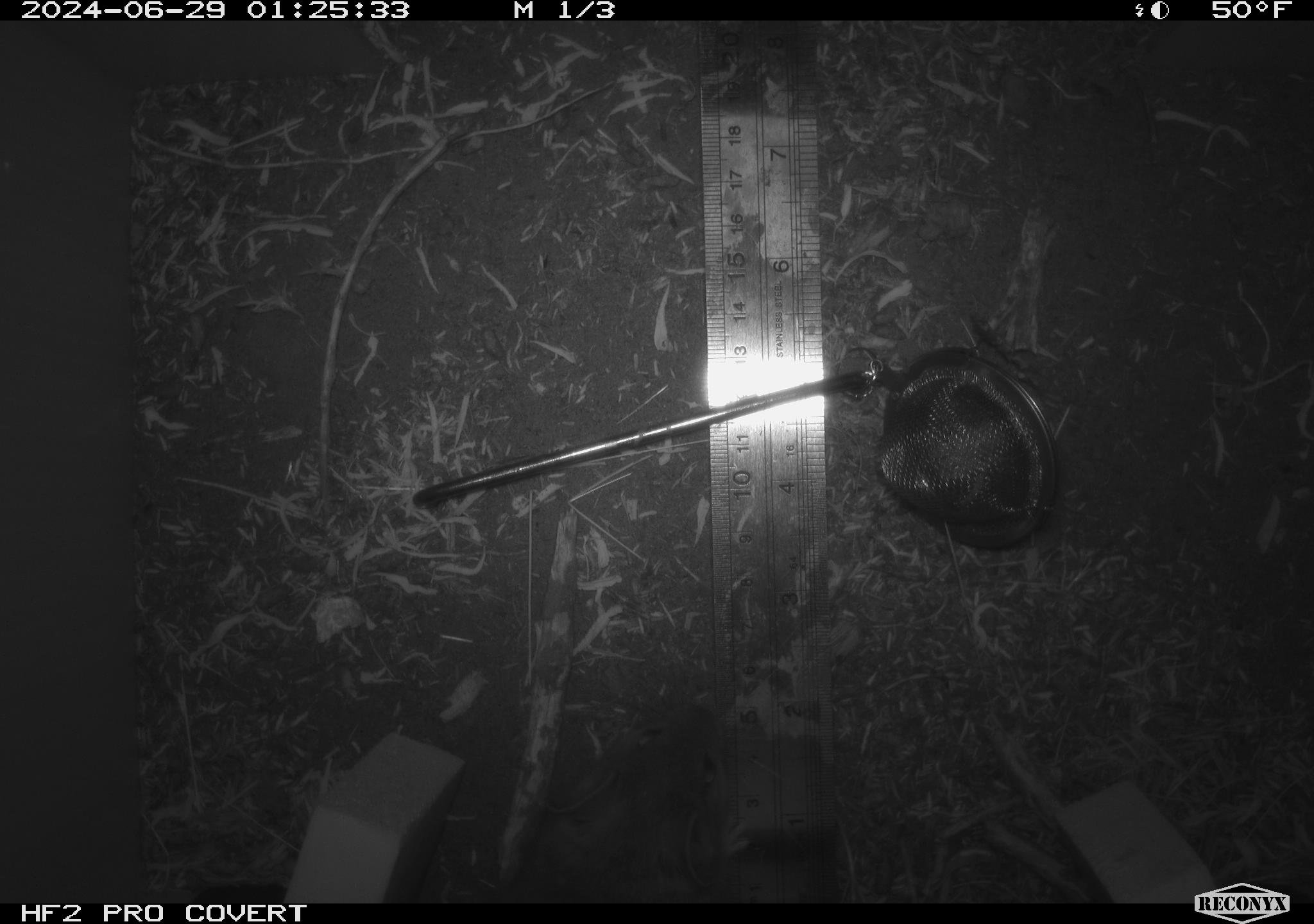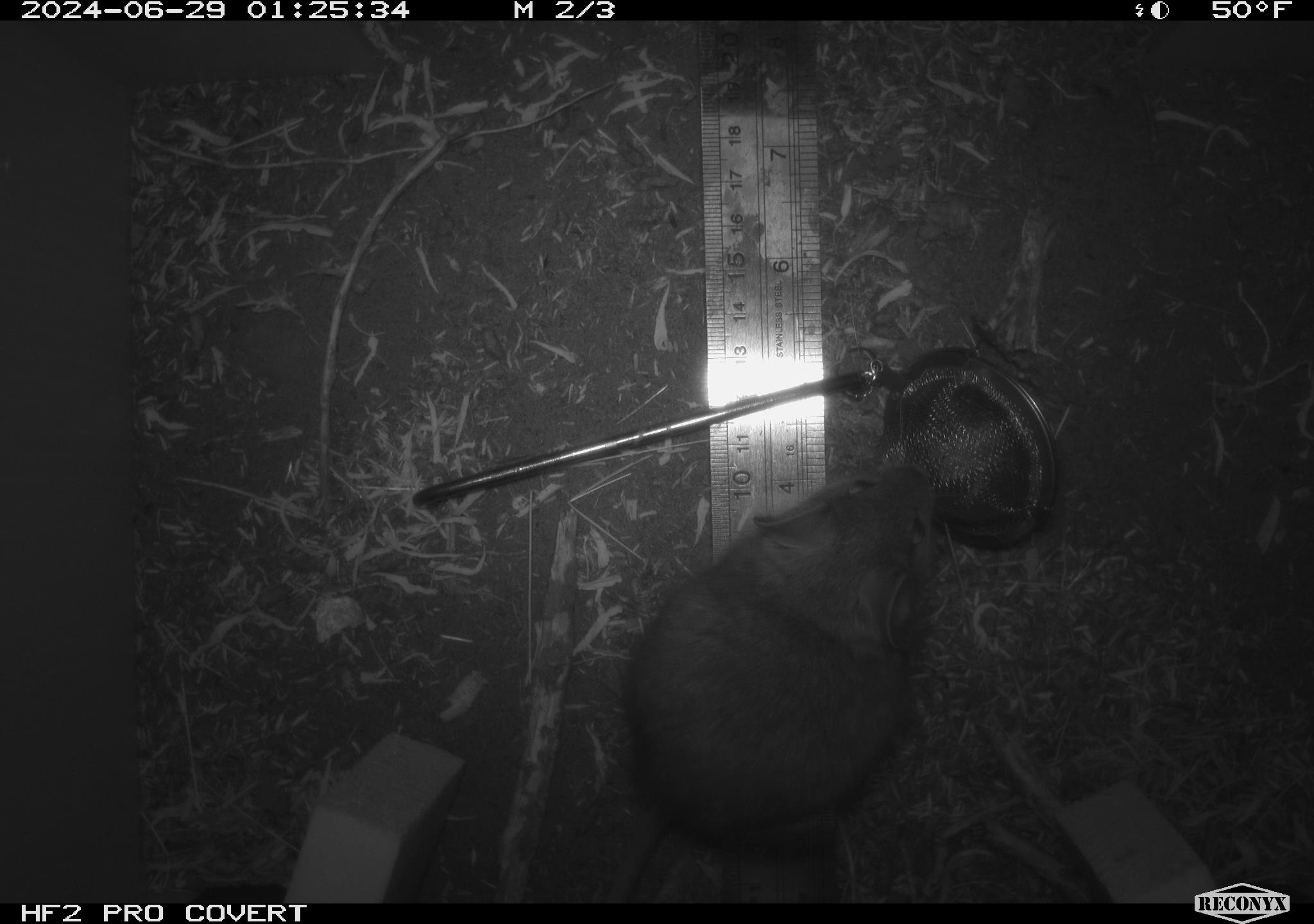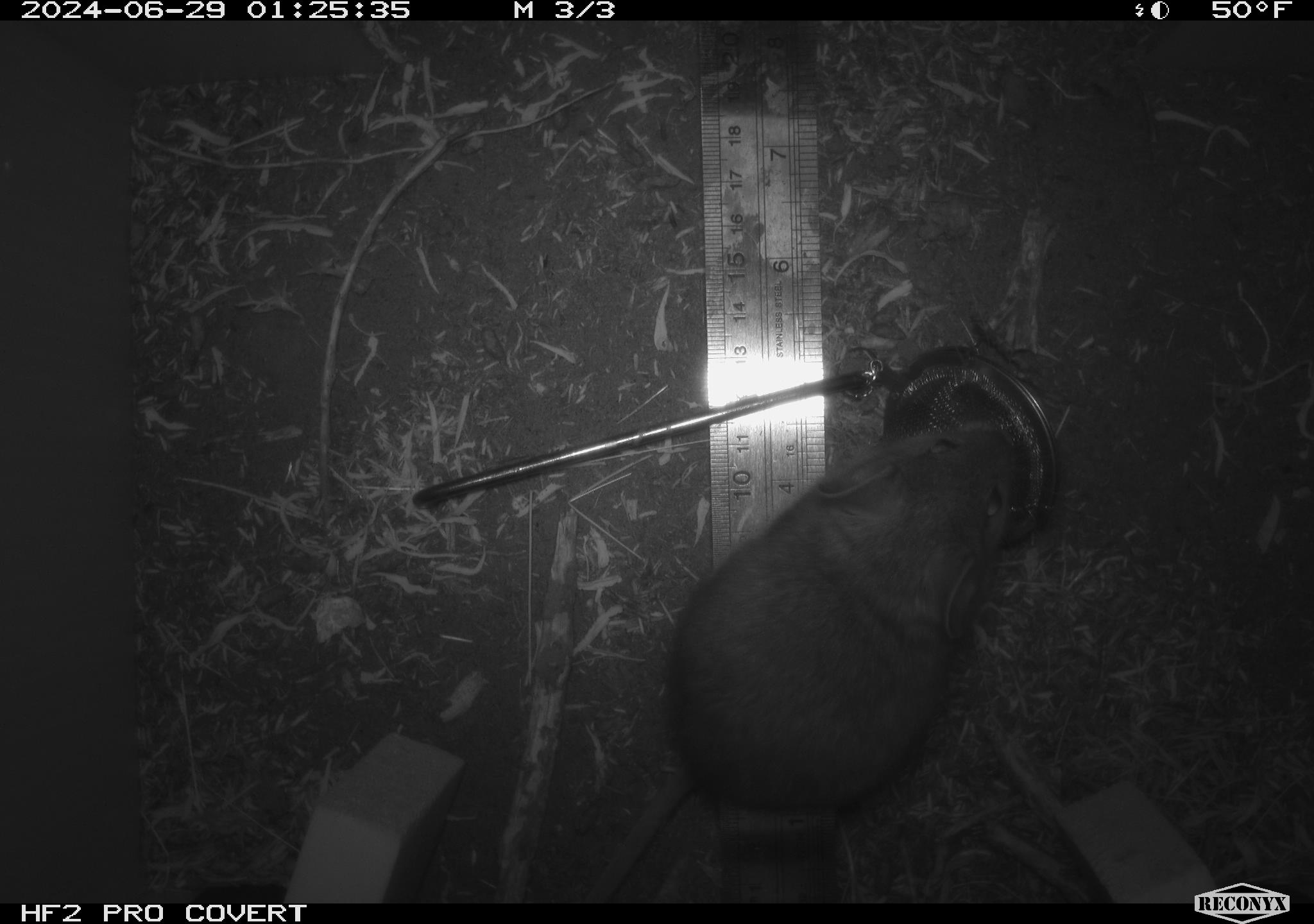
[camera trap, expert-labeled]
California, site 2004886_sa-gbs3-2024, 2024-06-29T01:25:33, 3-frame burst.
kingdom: Animalia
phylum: Chordata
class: Mammalia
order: Rodentia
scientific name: Rodentia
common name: mouse species